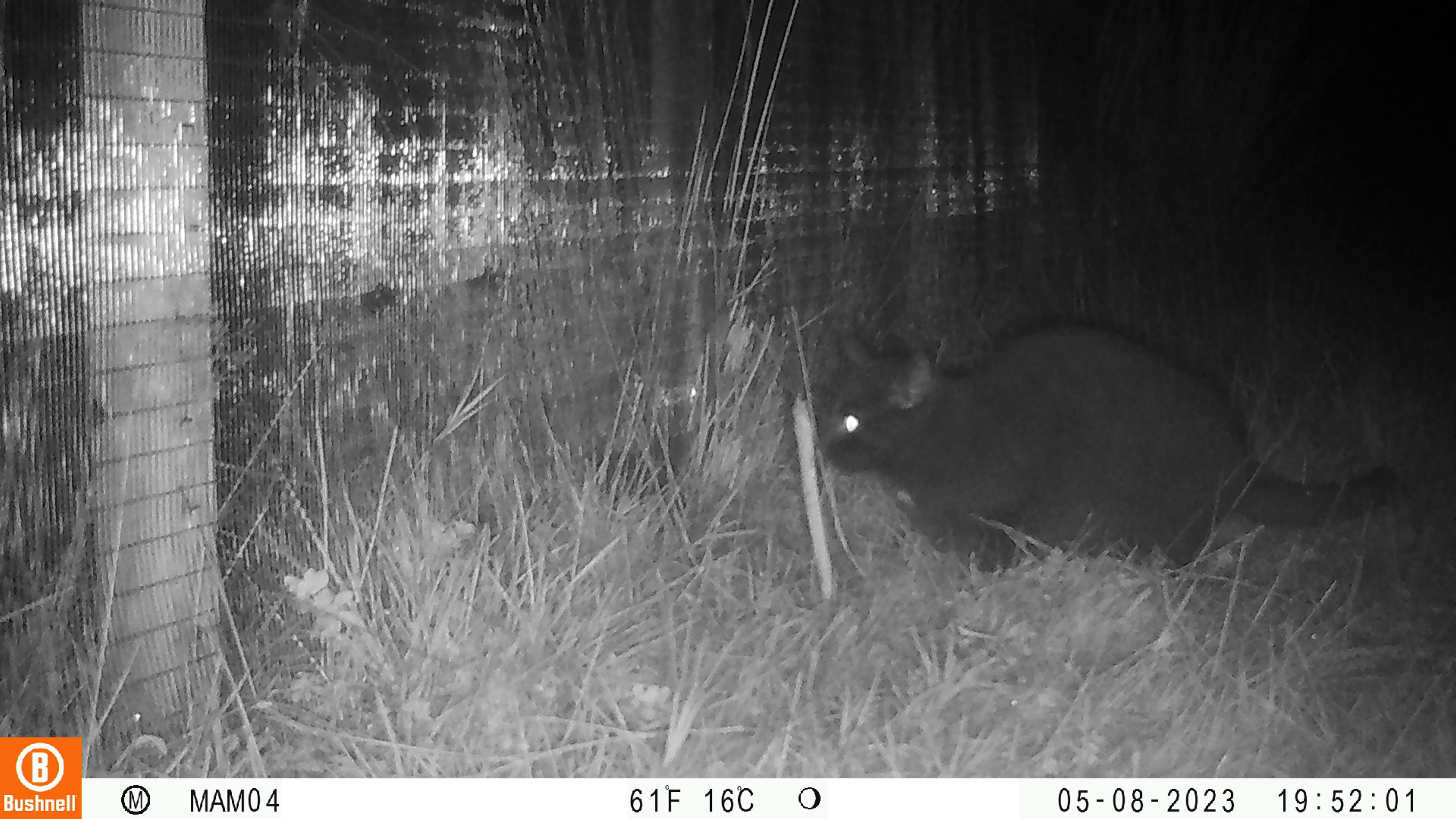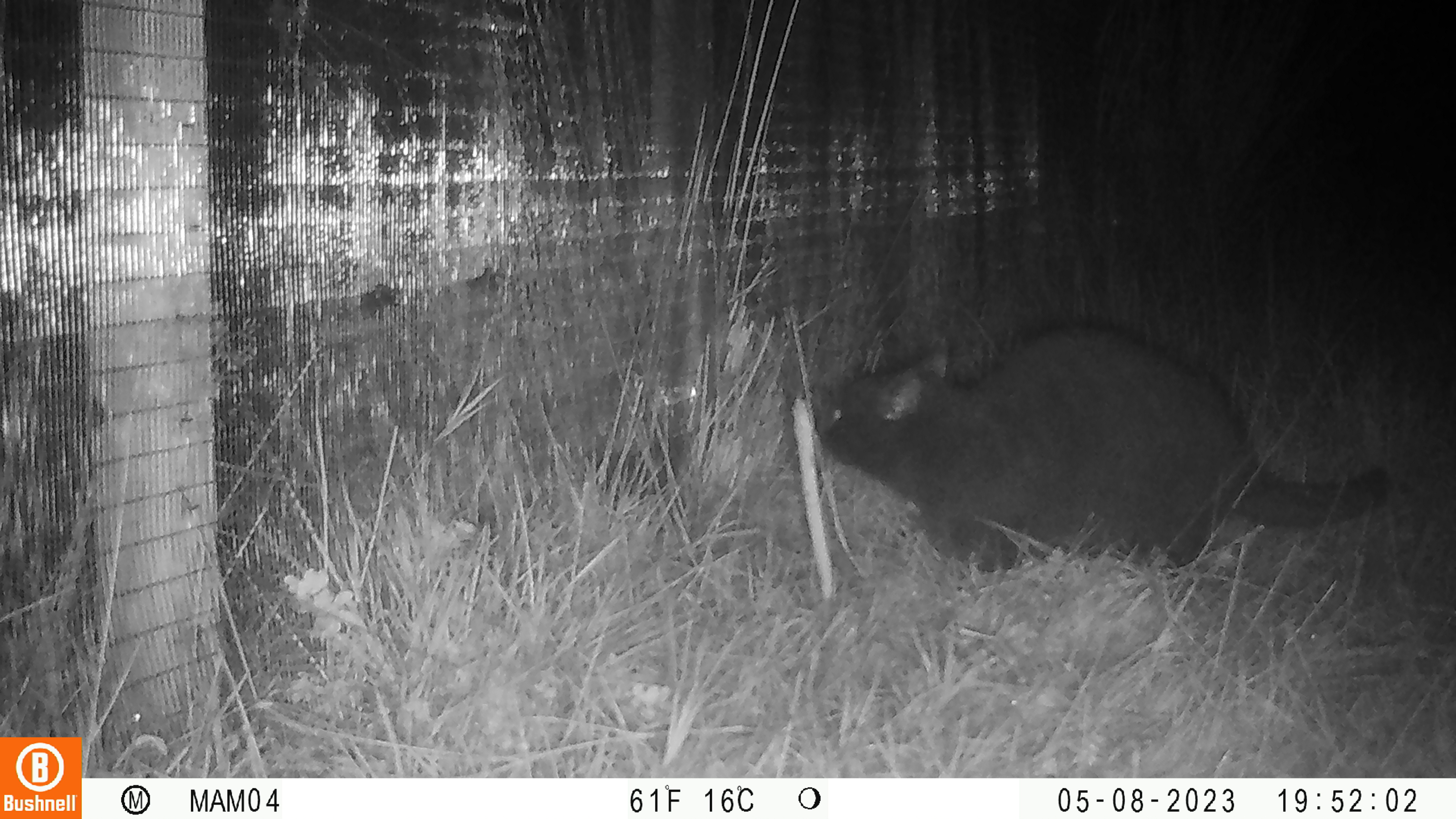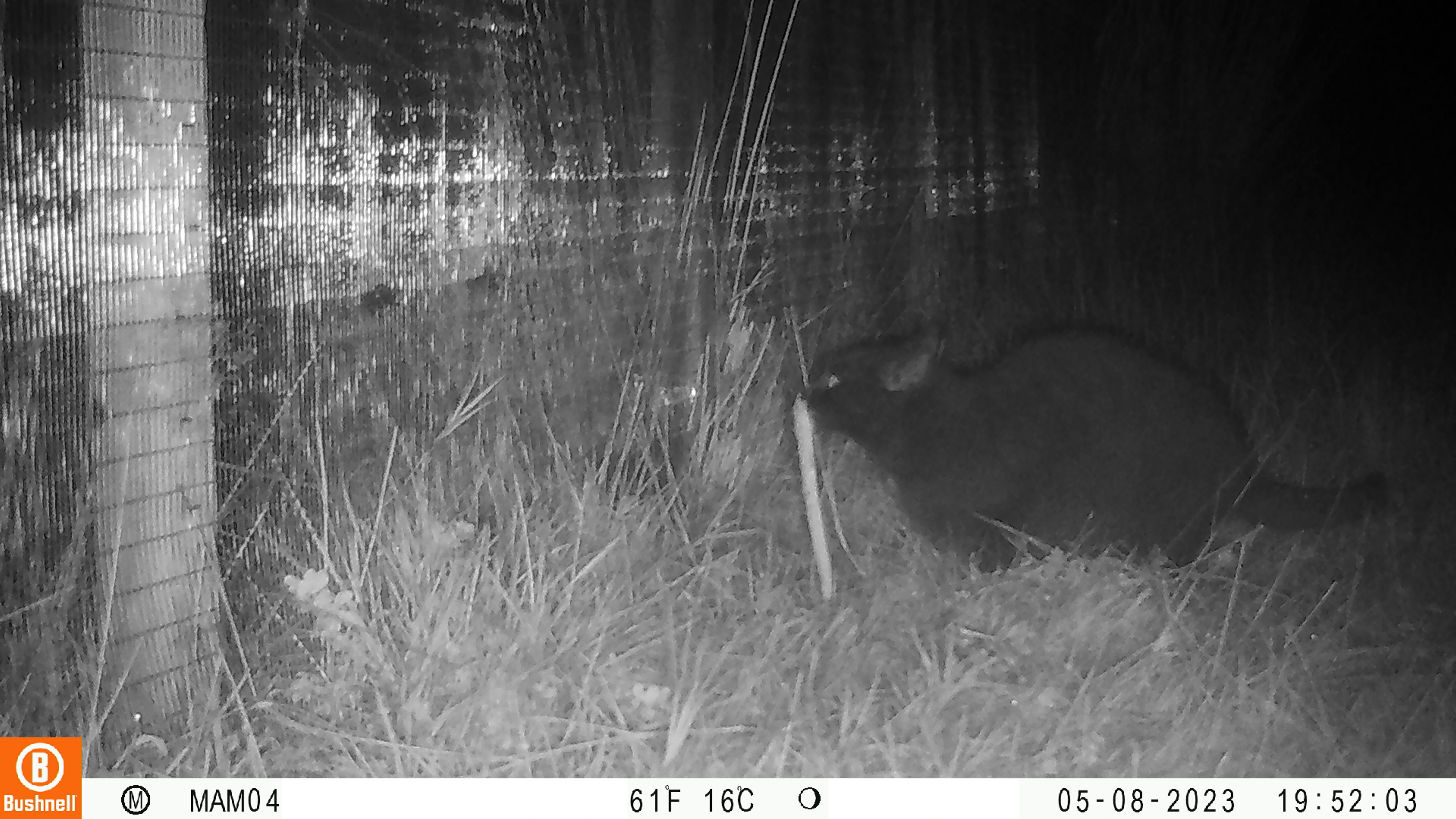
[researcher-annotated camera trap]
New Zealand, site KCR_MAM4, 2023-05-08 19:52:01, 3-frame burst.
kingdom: Animalia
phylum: Chordata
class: Mammalia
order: Carnivora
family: Felidae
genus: Felis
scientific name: Felis catus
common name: domestic cat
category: cat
Cat (domestic cat) (Felis catus).